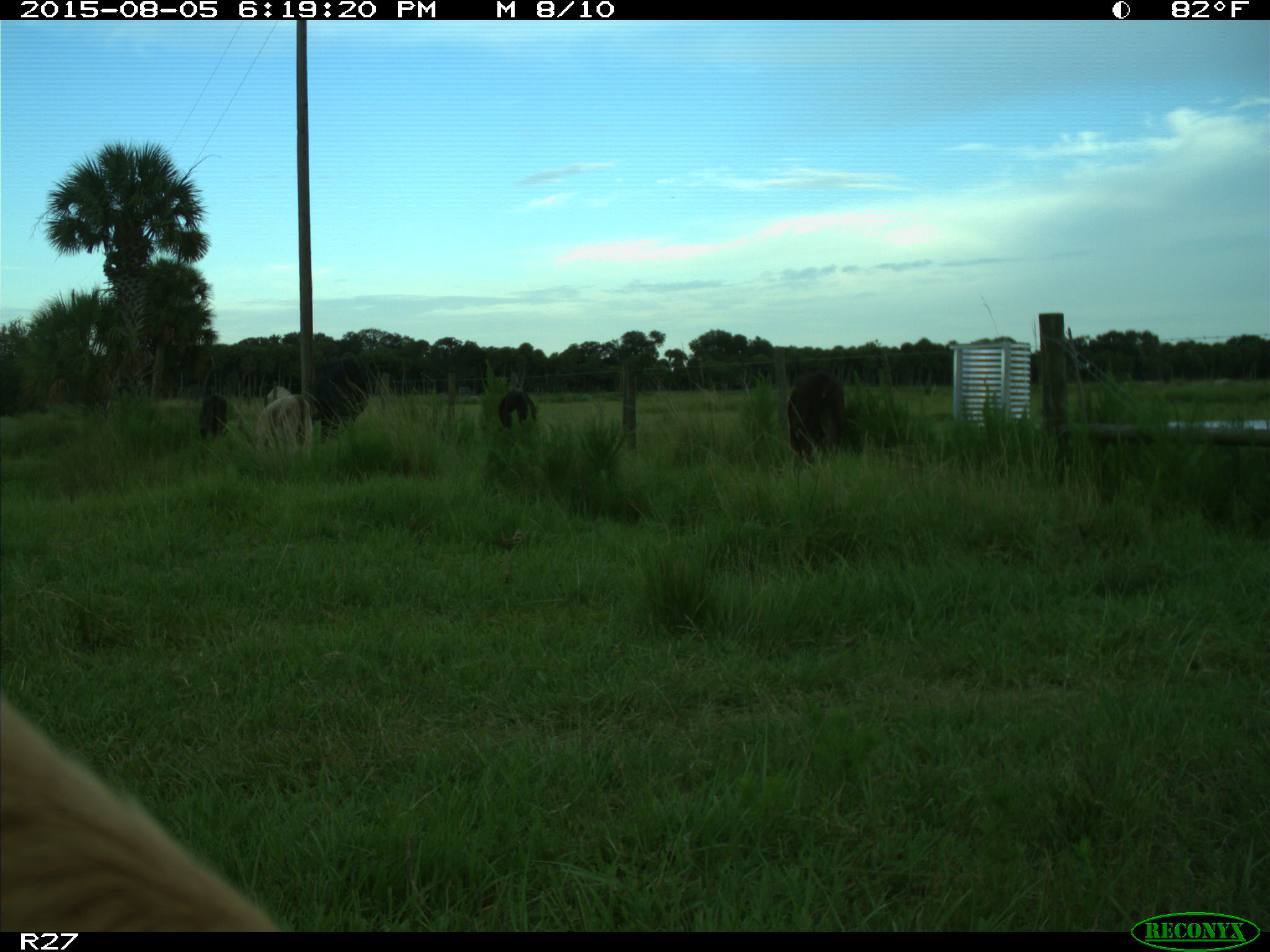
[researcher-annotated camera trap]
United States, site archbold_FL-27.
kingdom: Animalia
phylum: Chordata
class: Mammalia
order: Artiodactyla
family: Bovidae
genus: Bos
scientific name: Bos taurus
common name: domestic cow